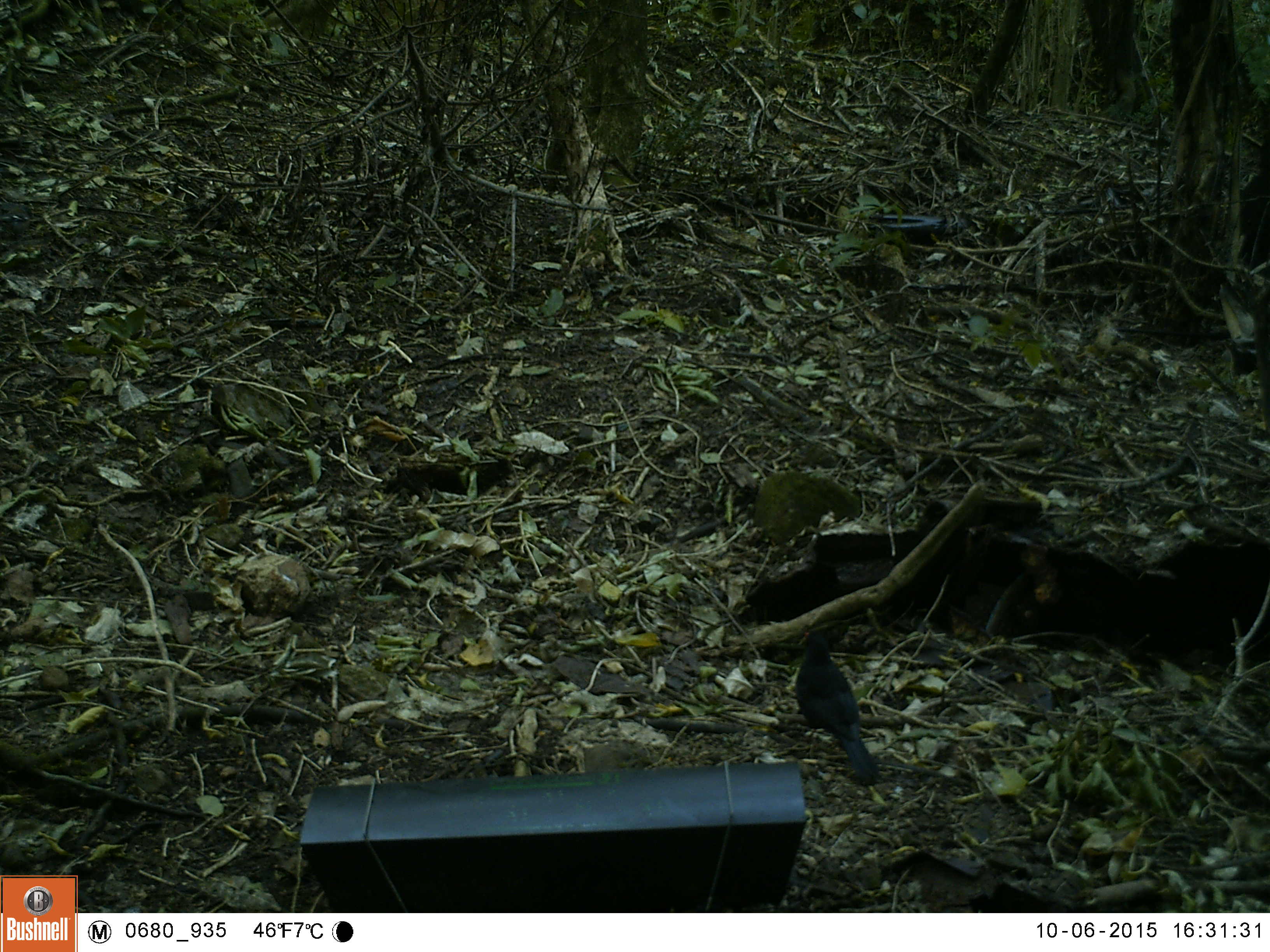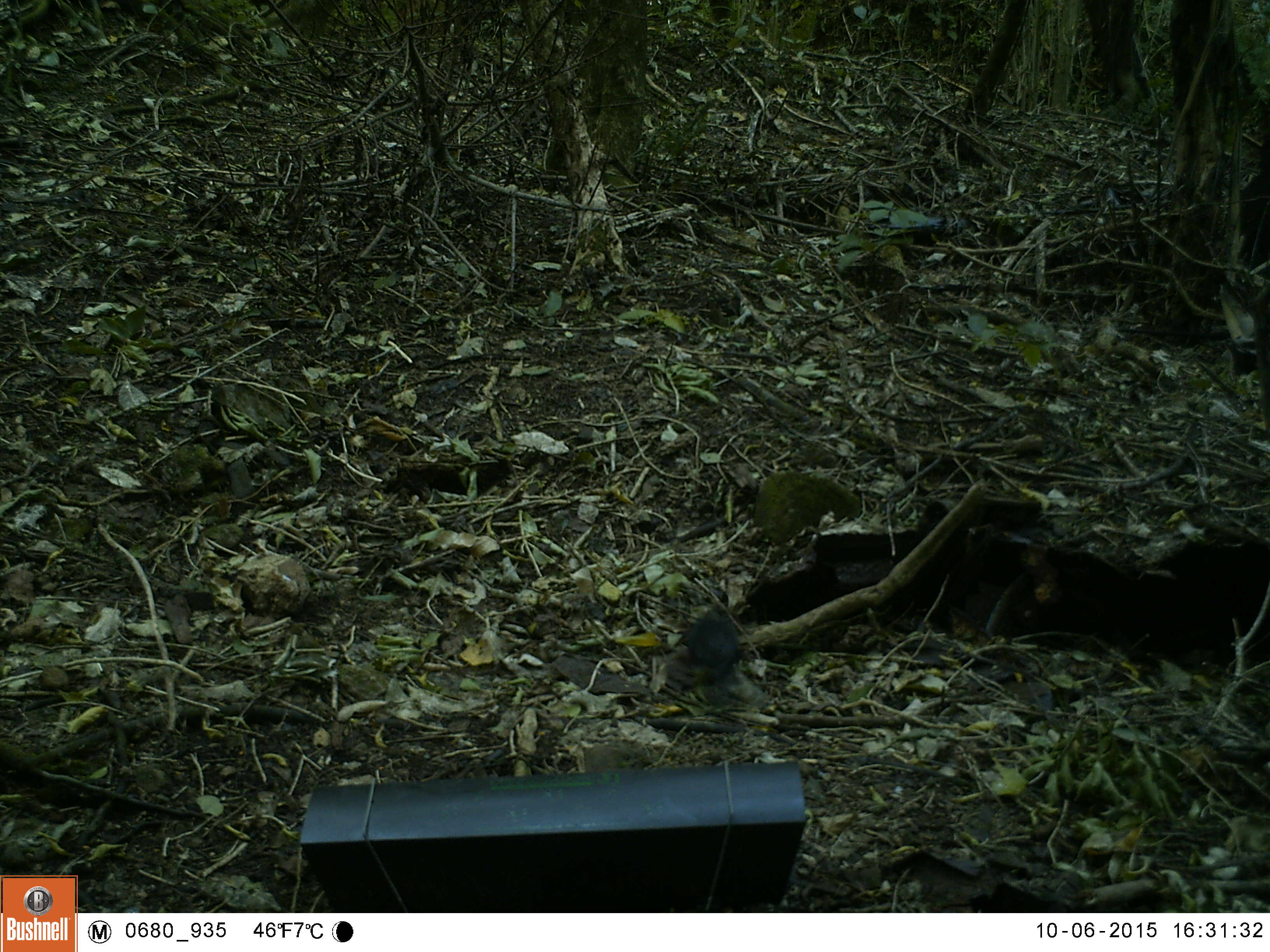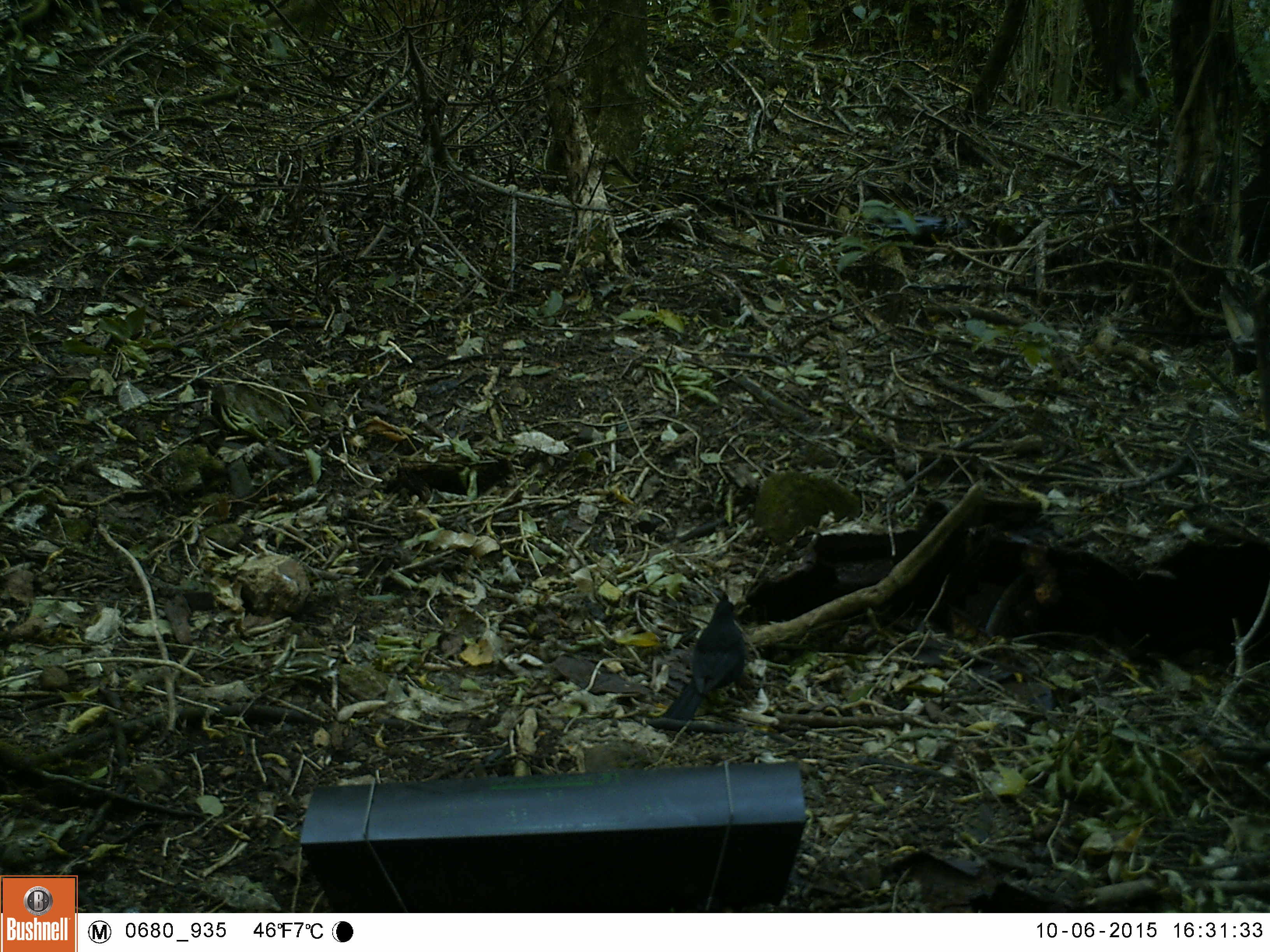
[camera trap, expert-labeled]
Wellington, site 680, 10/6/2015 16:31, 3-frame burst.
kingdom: Animalia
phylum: Chordata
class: Aves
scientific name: Aves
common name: bird